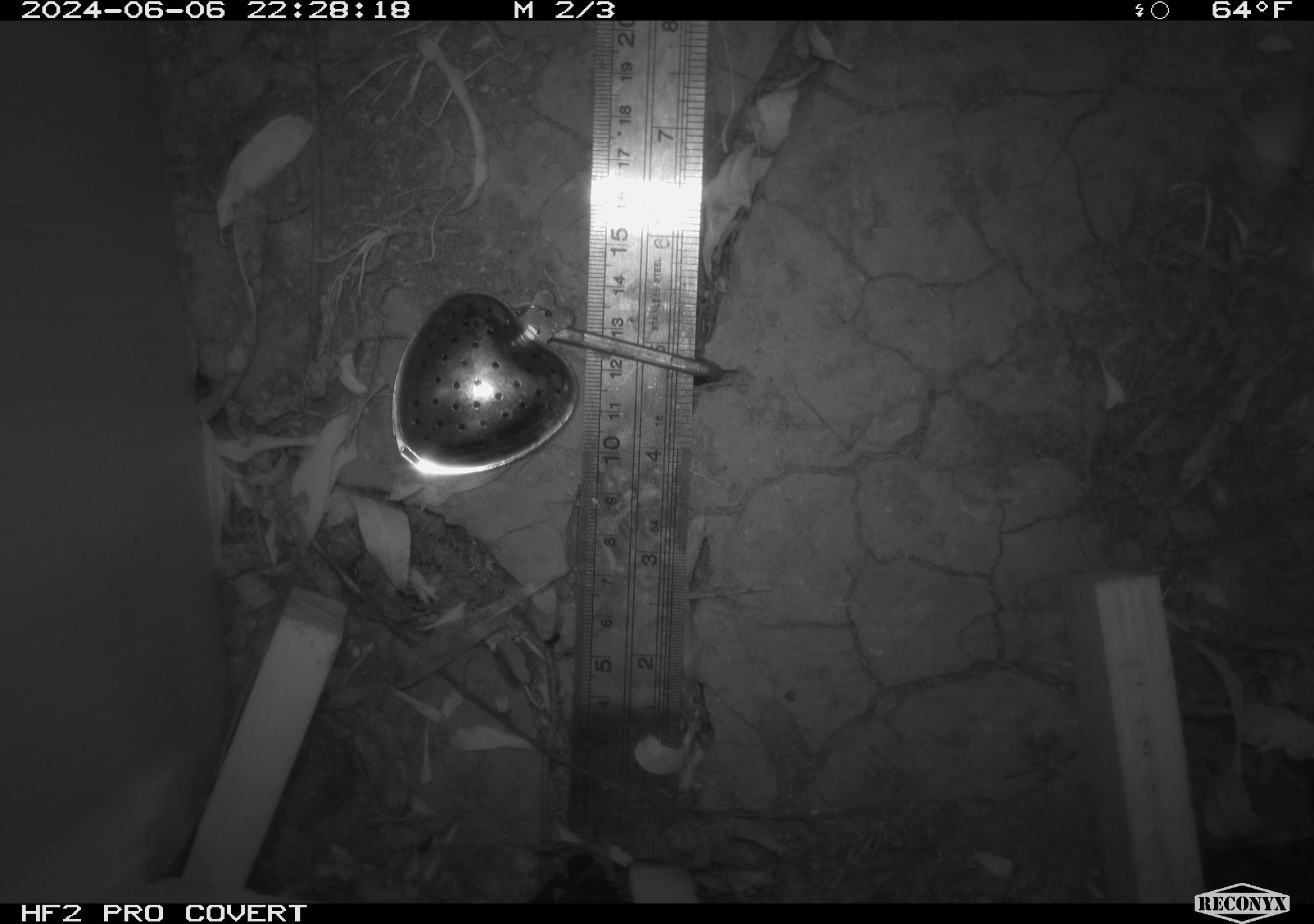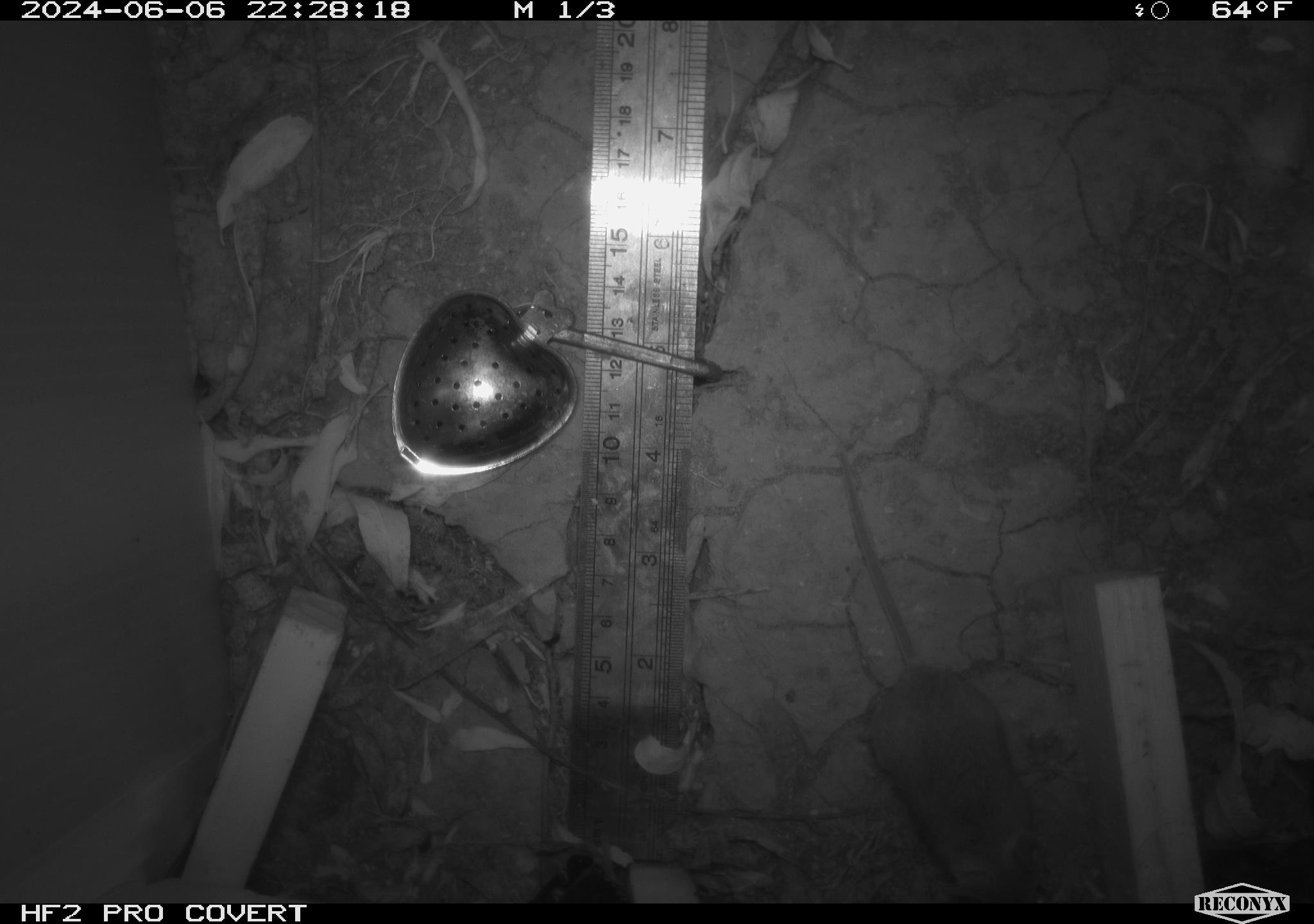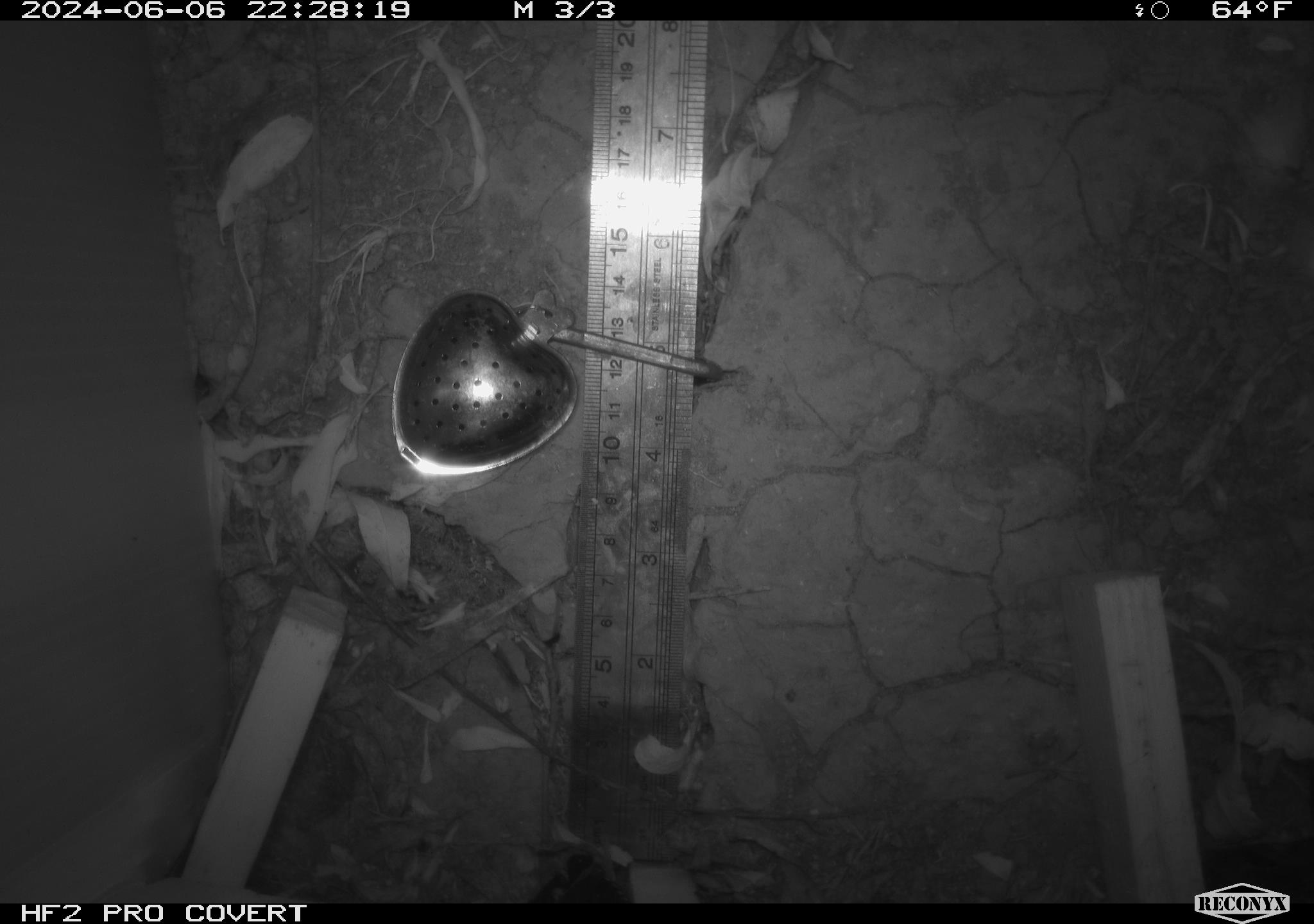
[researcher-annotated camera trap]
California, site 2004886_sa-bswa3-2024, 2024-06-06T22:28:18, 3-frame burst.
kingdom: Animalia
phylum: Chordata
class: Mammalia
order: Rodentia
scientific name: Rodentia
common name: mouse species